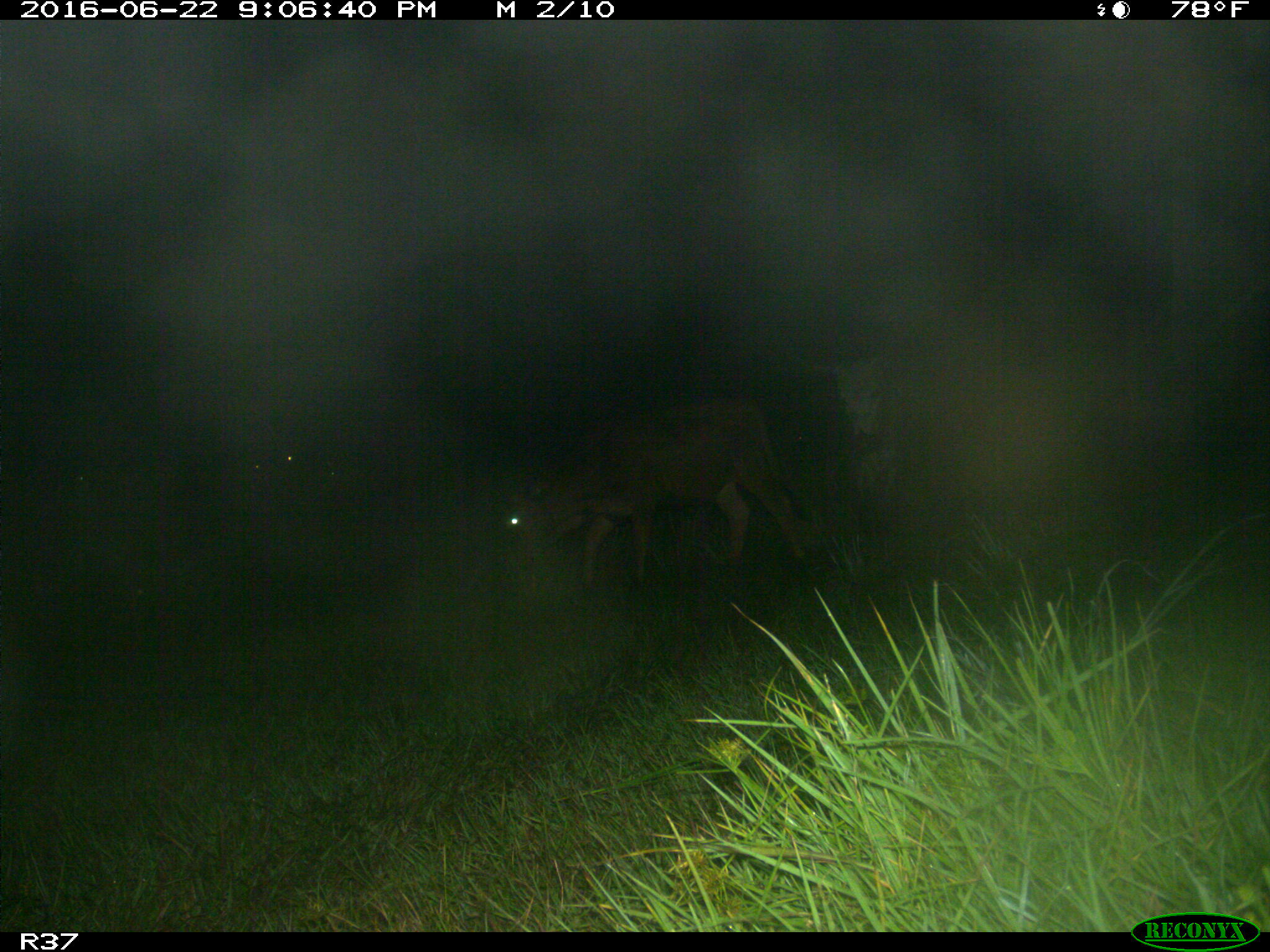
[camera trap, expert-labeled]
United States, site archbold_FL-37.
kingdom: Animalia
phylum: Chordata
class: Mammalia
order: Artiodactyla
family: Bovidae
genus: Bos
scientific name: Bos taurus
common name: domestic cow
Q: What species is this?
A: Bos taurus (domestic cow).